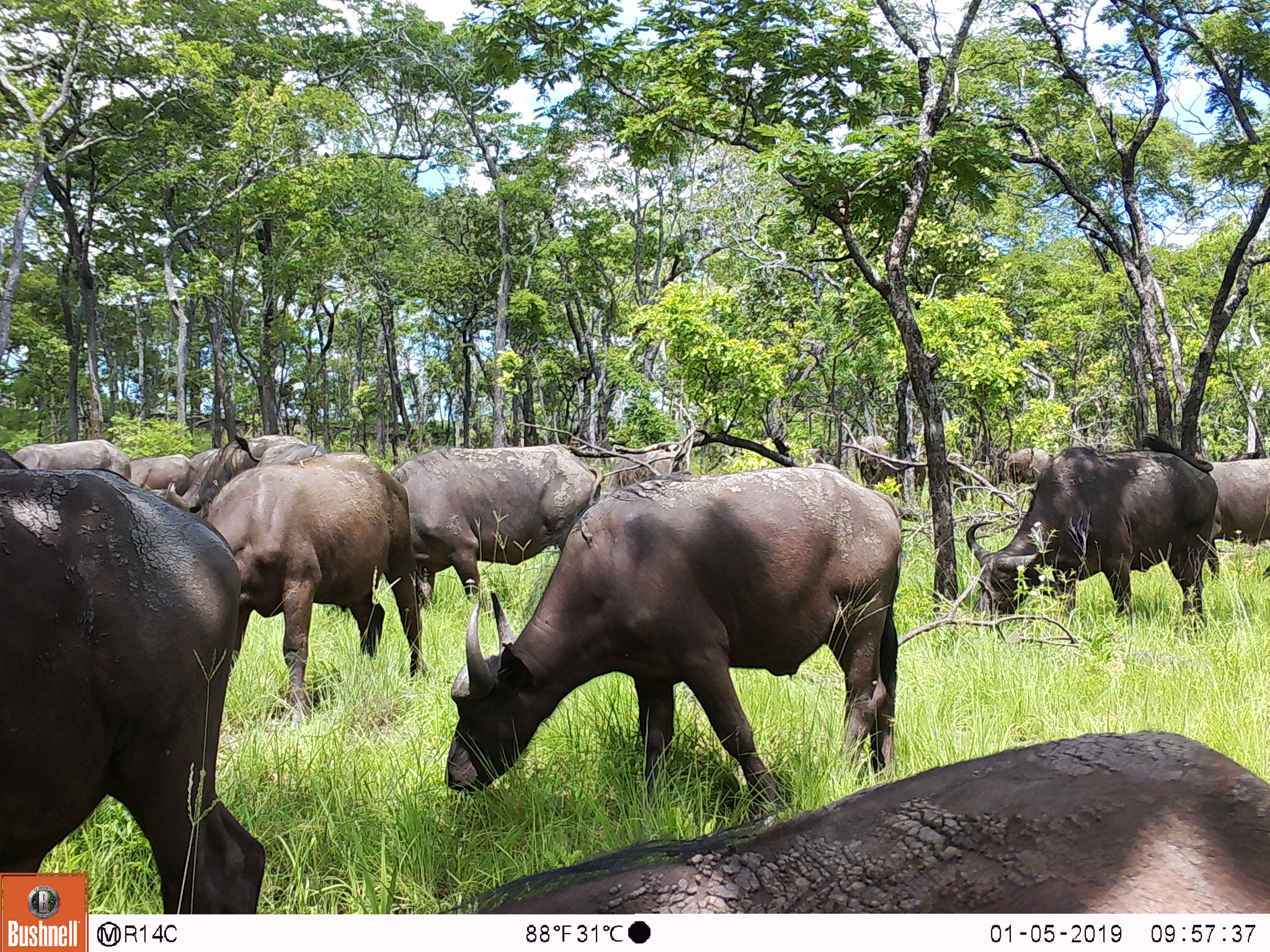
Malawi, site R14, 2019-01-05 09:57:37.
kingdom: Animalia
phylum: Chordata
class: Mammalia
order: Artiodactyla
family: Bovidae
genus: Syncerus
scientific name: Syncerus caffer caffer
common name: cape buffalo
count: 9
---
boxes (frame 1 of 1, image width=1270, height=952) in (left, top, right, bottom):
cape buffalo: (433, 462, 904, 830); (425, 723, 1270, 910); (0, 469, 270, 868); (182, 448, 443, 699); (961, 452, 1221, 637); (381, 442, 600, 617); (1201, 450, 1268, 583); (10, 435, 130, 504); (130, 447, 196, 502)